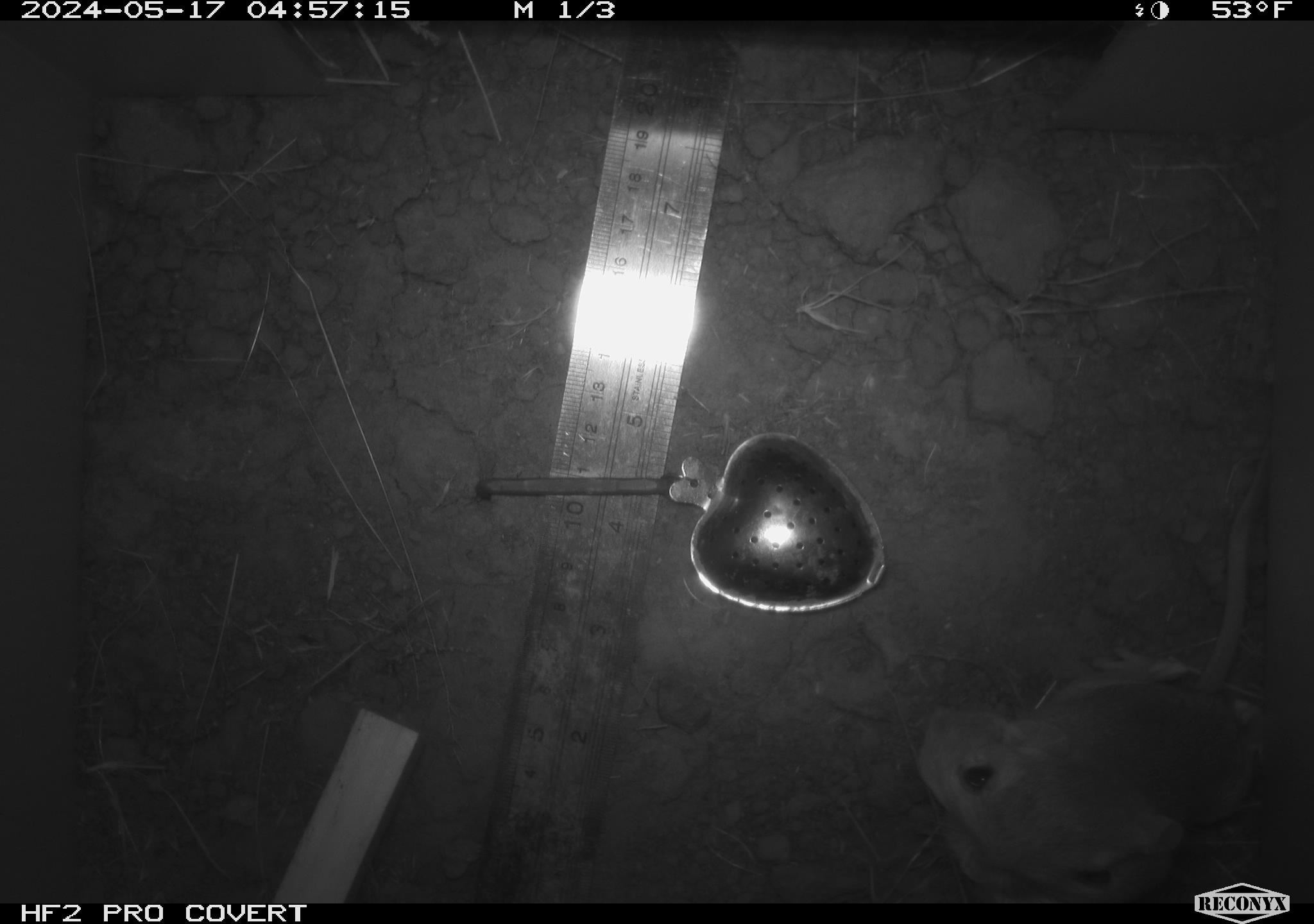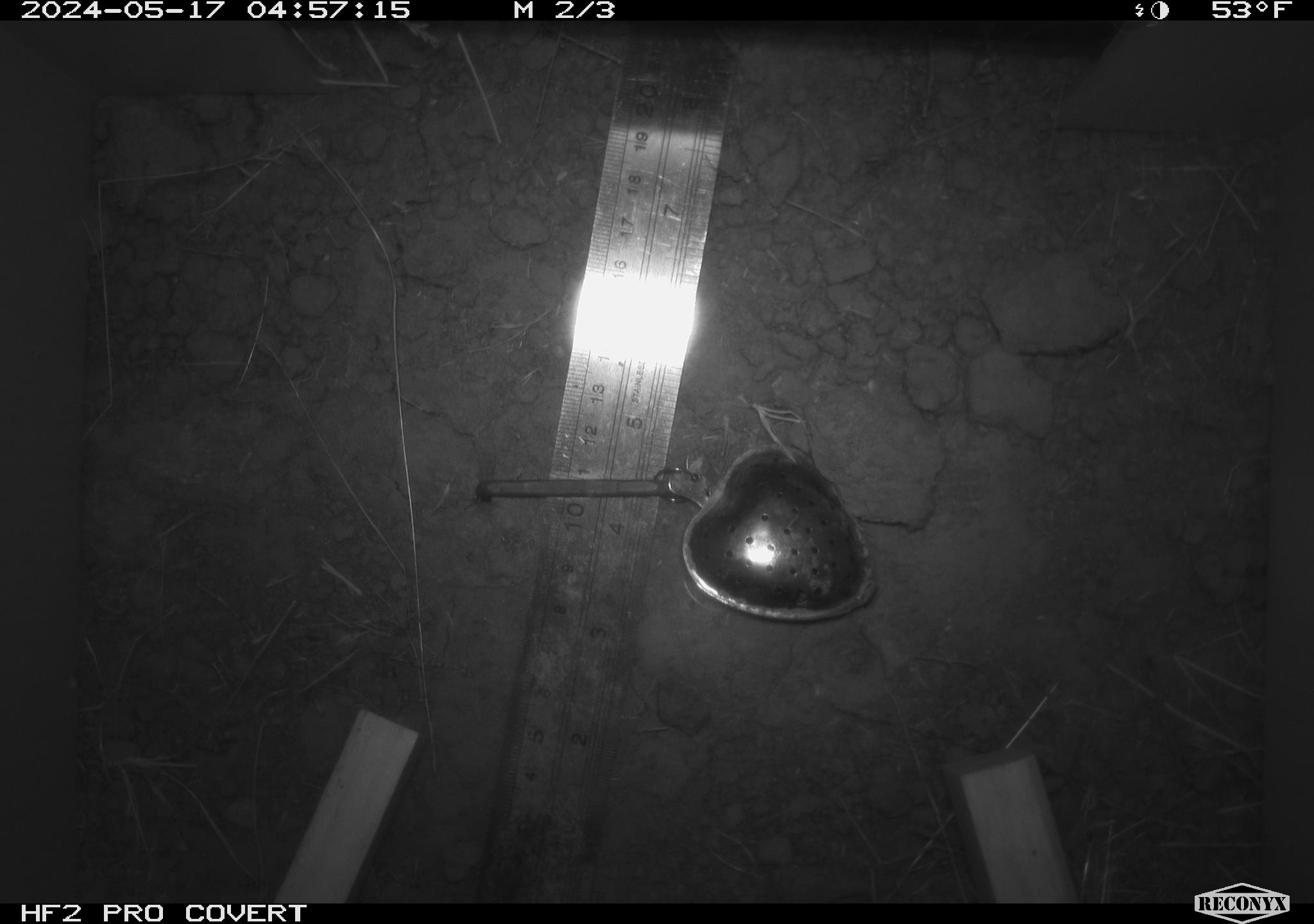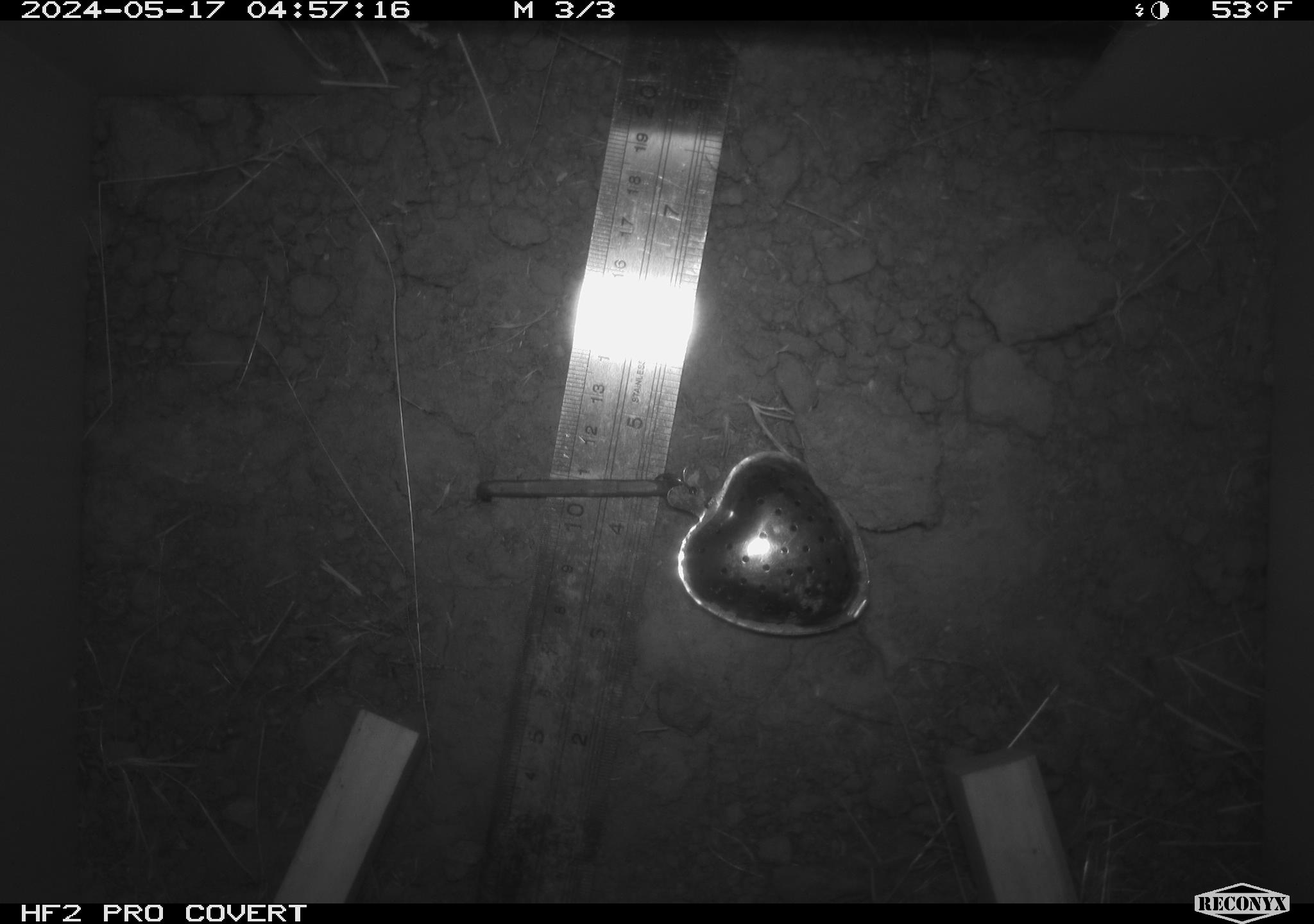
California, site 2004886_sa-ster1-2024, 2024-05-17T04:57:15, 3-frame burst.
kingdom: Animalia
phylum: Chordata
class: Mammalia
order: Rodentia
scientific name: Rodentia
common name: mouse species